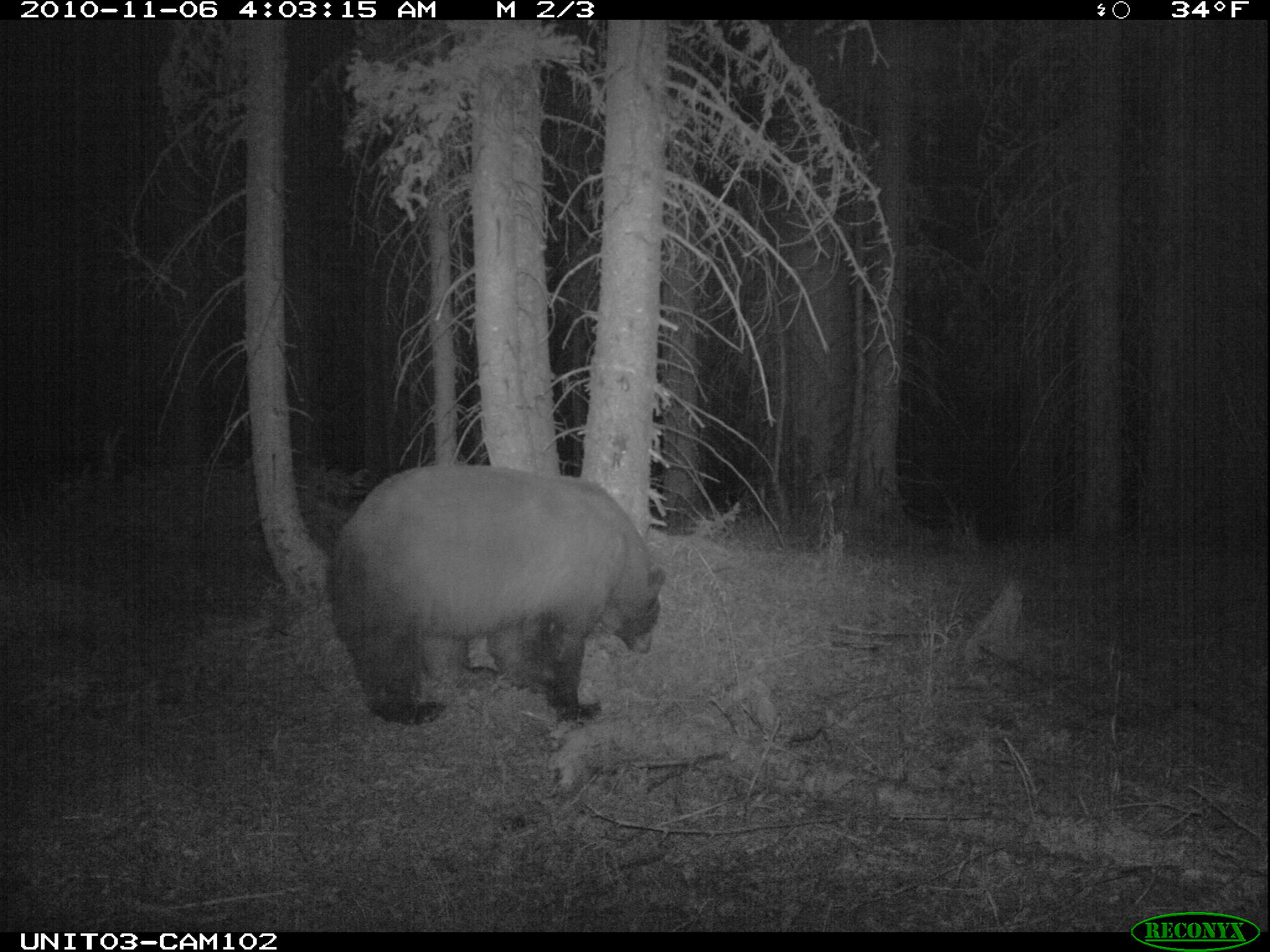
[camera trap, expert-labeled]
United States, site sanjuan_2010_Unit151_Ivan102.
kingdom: Animalia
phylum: Chordata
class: Mammalia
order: Carnivora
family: Ursidae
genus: Ursus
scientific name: Ursus americanus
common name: american black bear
Ursus americanus (american black bear).